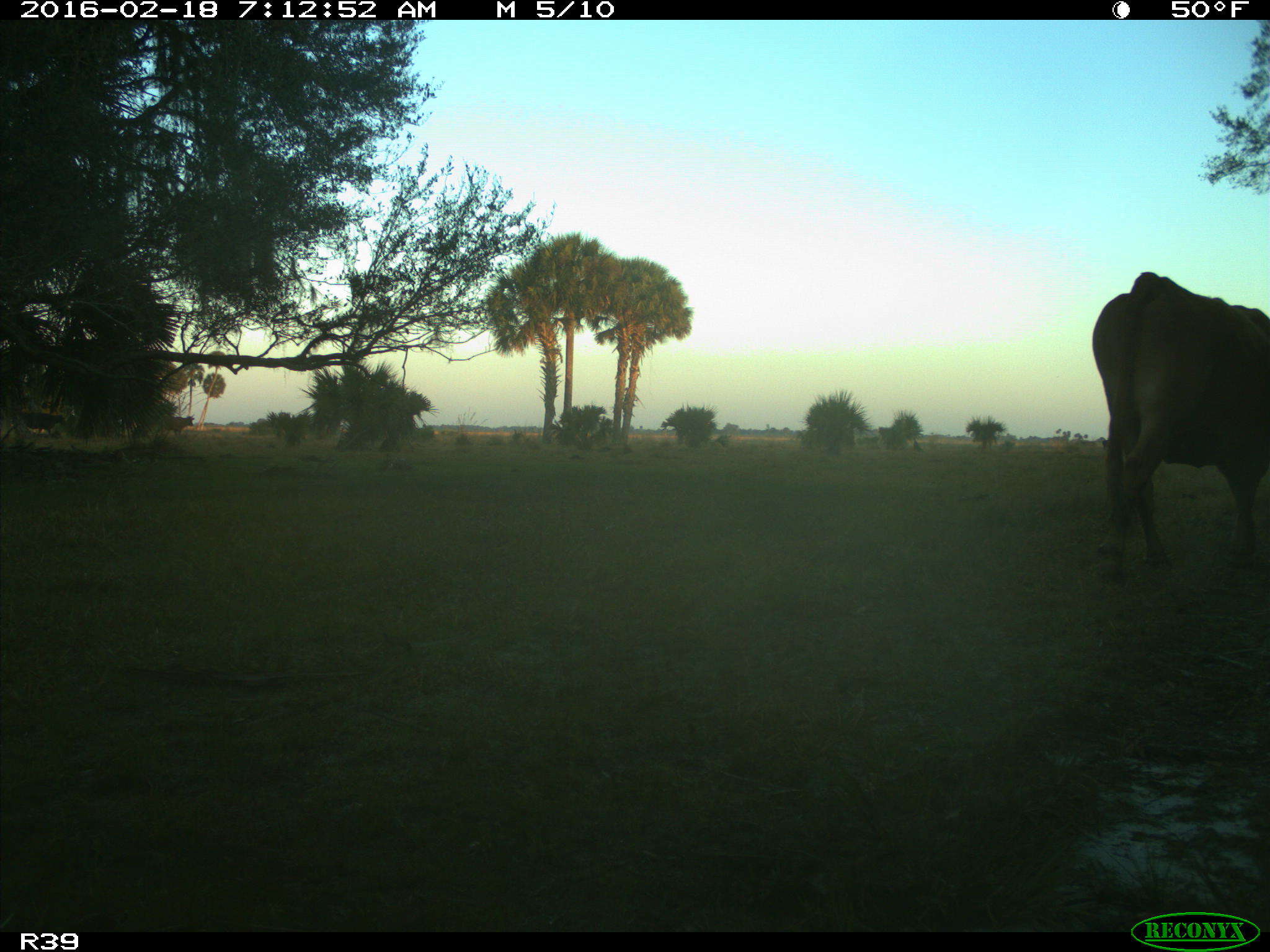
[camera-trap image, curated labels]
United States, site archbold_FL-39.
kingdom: Animalia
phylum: Chordata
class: Mammalia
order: Artiodactyla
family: Bovidae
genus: Bos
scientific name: Bos taurus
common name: domestic cow